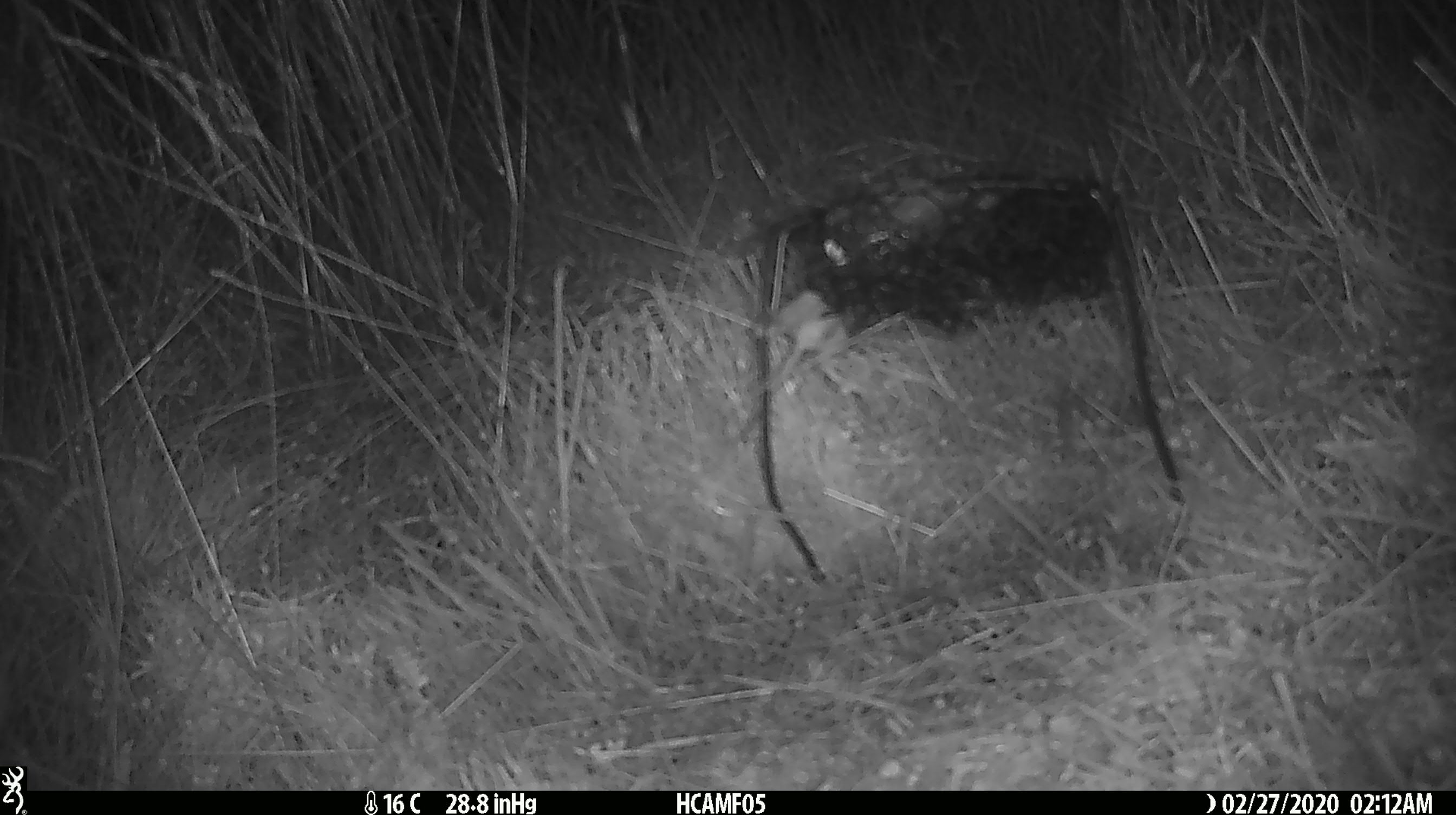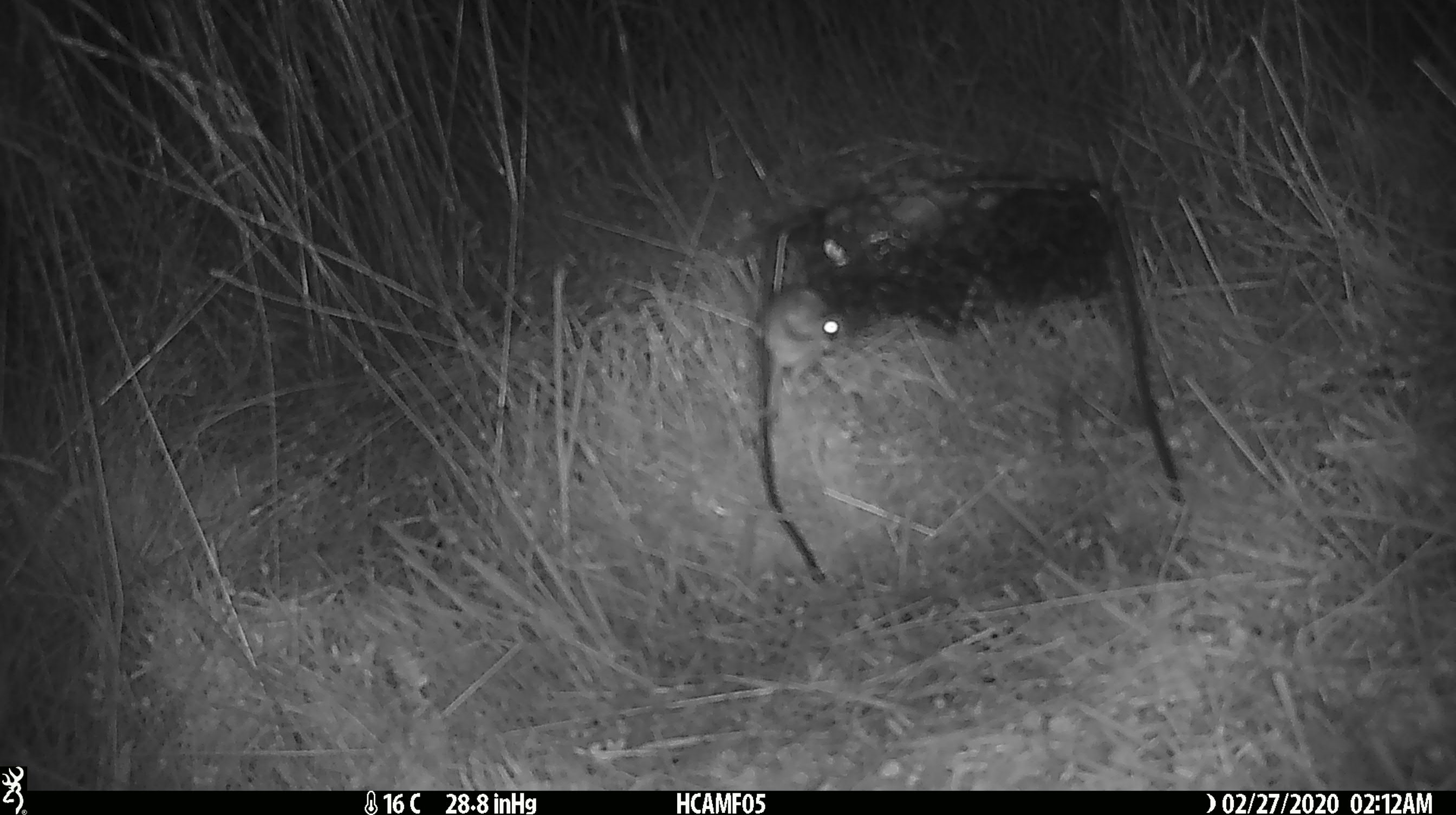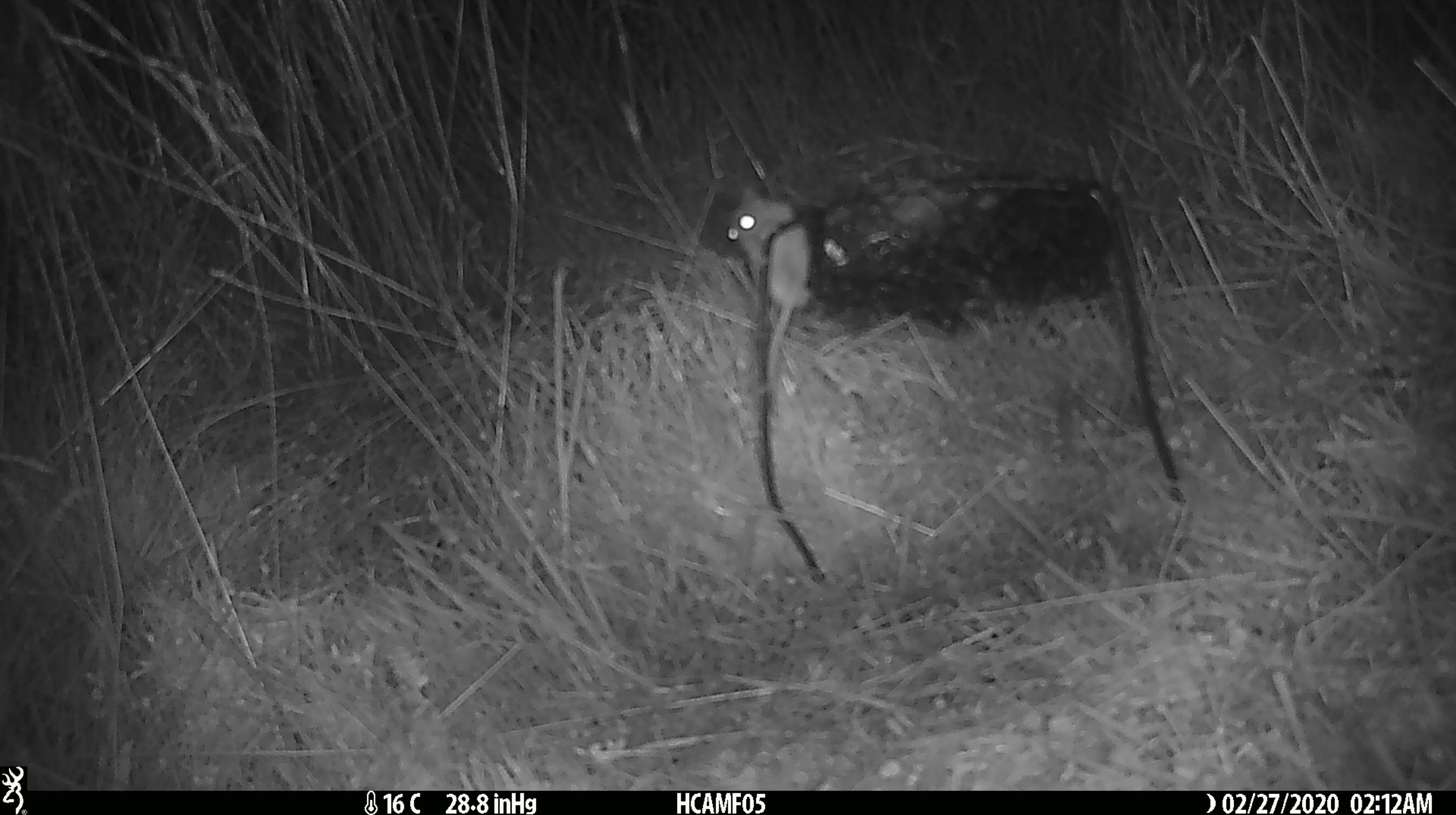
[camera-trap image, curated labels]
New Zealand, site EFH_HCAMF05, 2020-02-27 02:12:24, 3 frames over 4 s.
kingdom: Animalia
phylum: Chordata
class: Mammalia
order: Rodentia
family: Muridae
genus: Mus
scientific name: Mus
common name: mouse